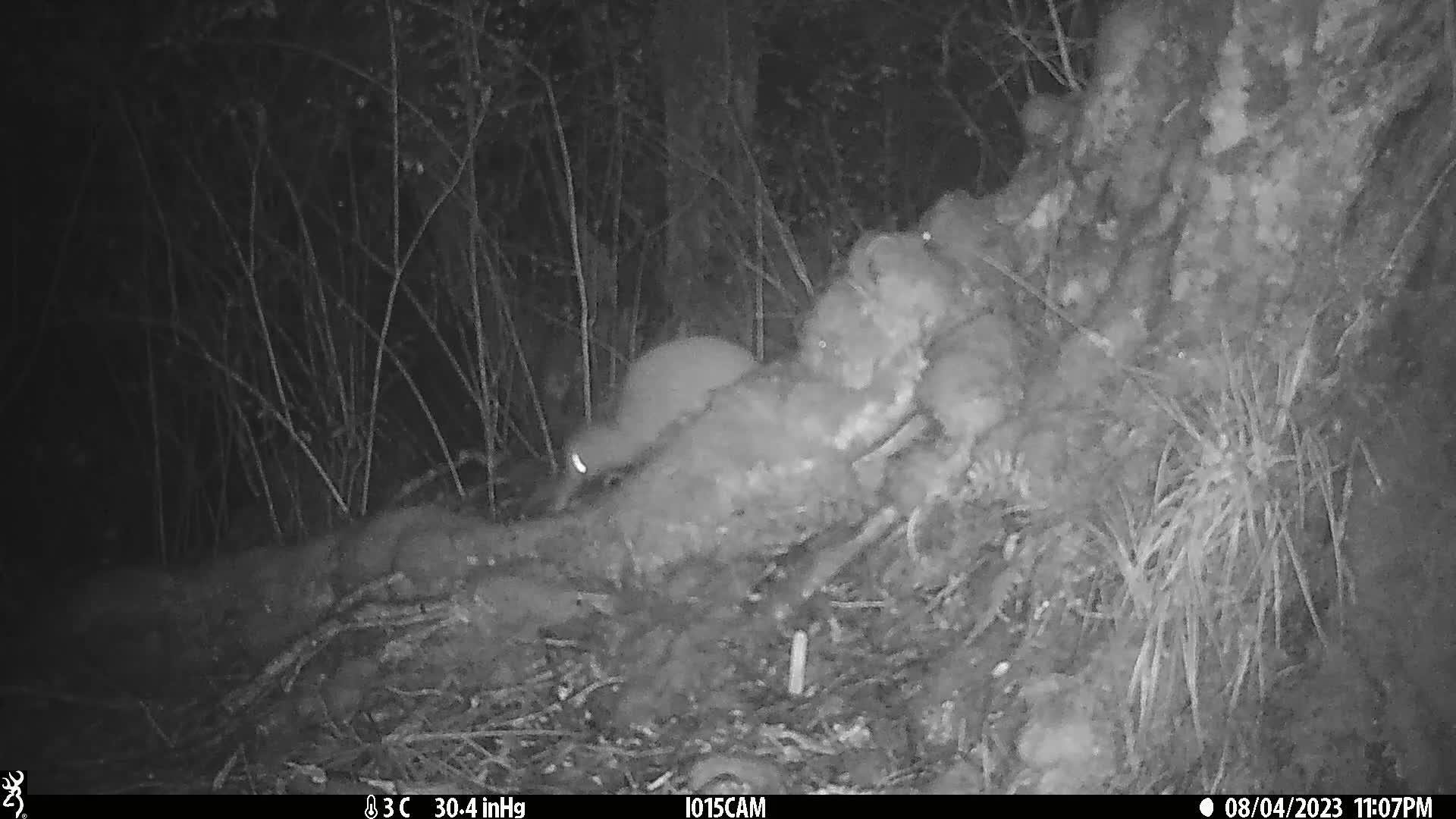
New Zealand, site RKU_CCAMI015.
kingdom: Animalia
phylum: Chordata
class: Aves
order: Apterygiformes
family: Apterygidae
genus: Apteryx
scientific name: Apteryx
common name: kiwi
Kiwi (Apteryx).